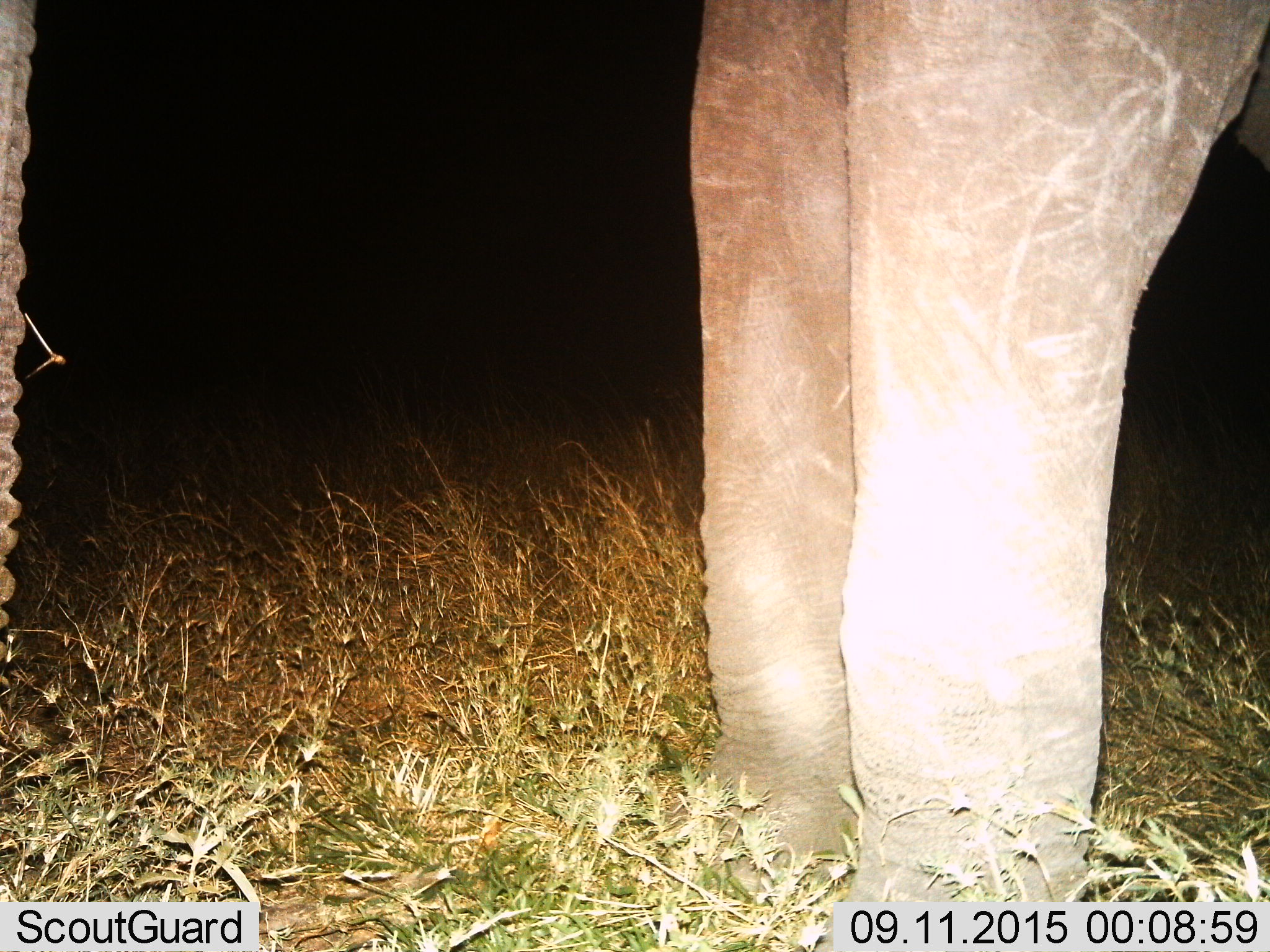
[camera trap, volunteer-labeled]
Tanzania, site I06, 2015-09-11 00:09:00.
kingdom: Animalia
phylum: Chordata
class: Mammalia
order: Proboscidea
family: Elephantidae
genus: Loxodonta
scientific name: Loxodonta africana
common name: african bush elephant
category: elephant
Elephant (african bush elephant) (Loxodonta africana), count 1. Behavior (volunteer vote fractions): standing 90%, resting 0%, moving 10%, interacting 0%. Young present (vote fraction): 0%. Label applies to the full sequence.